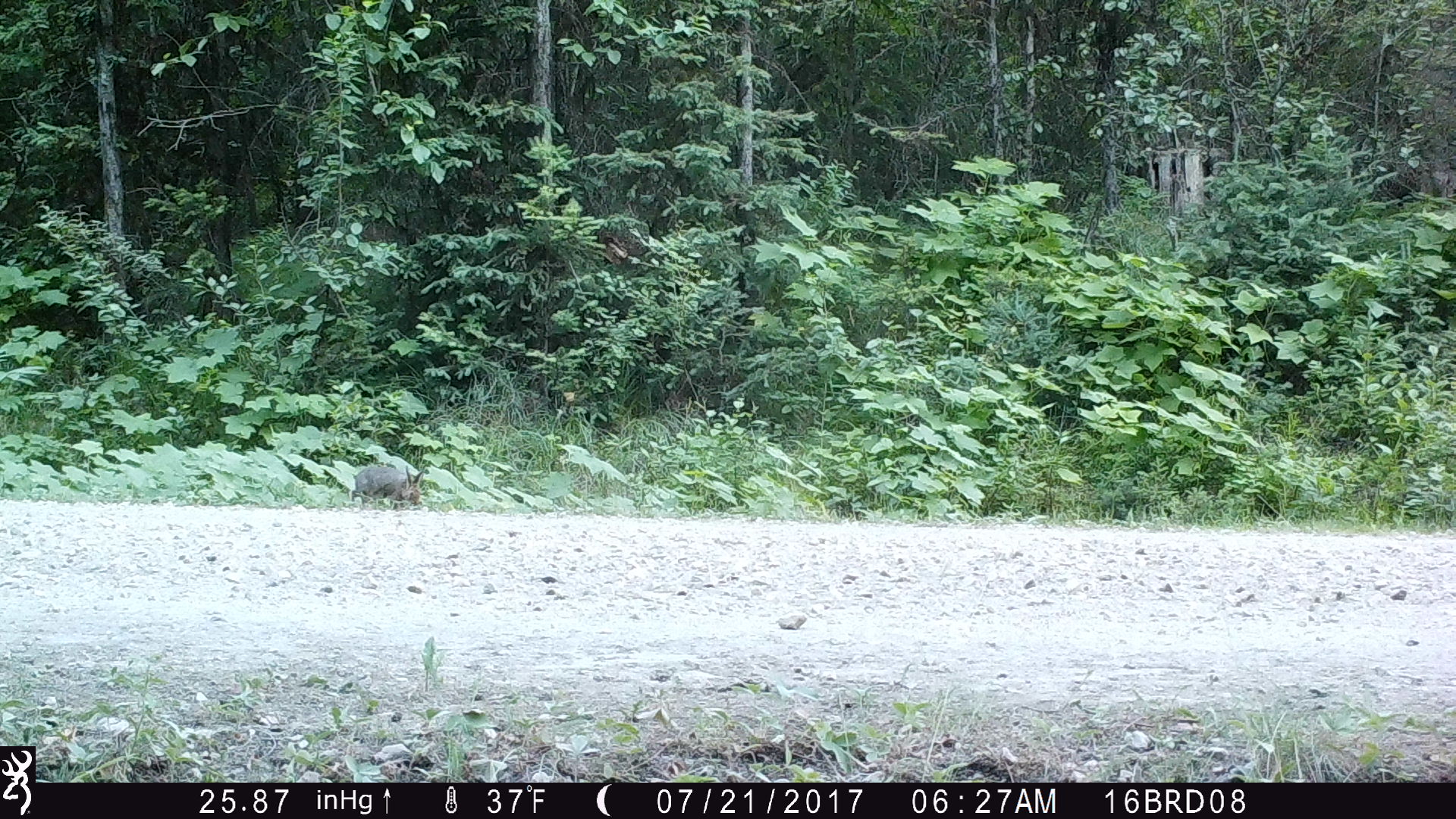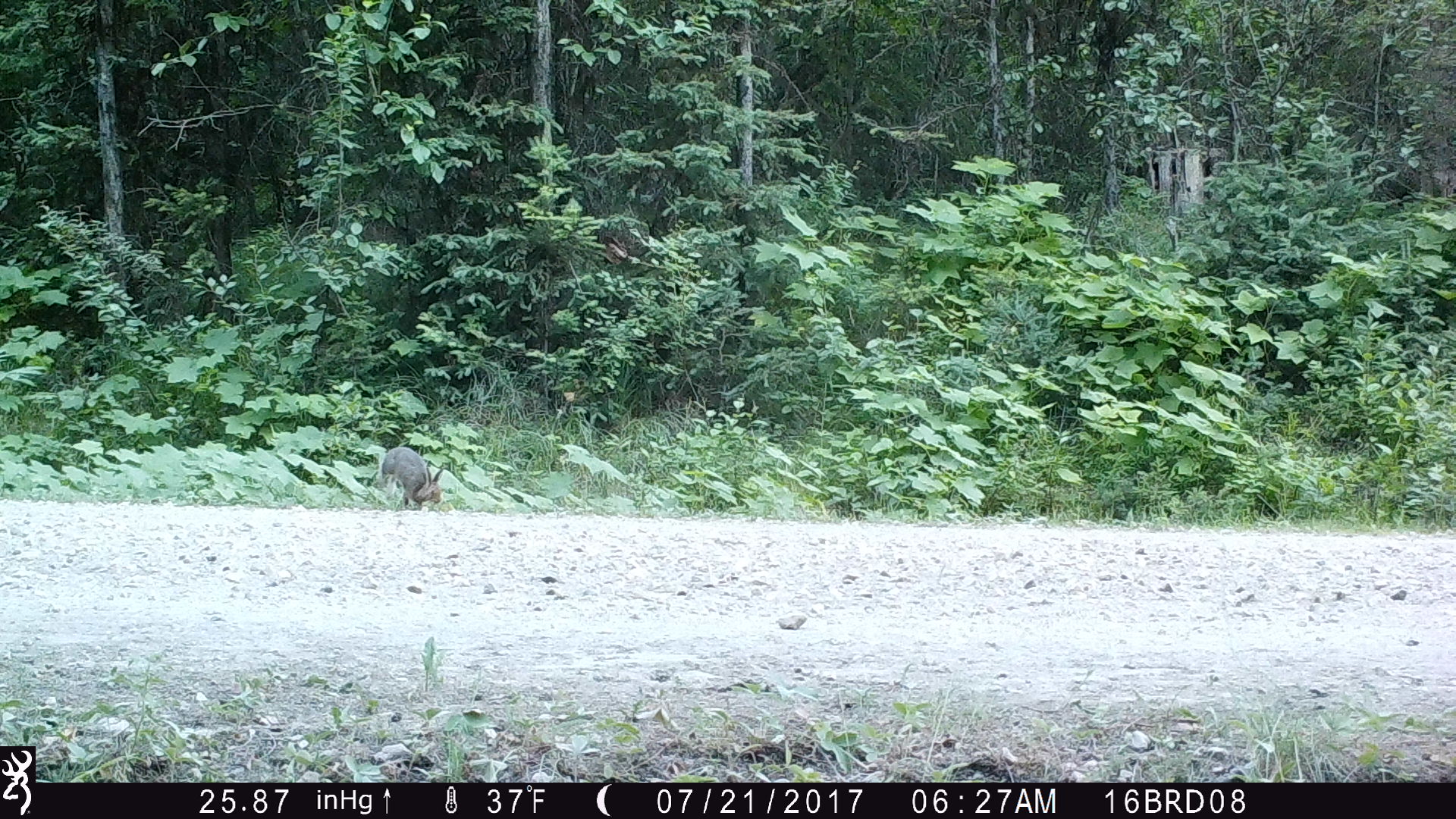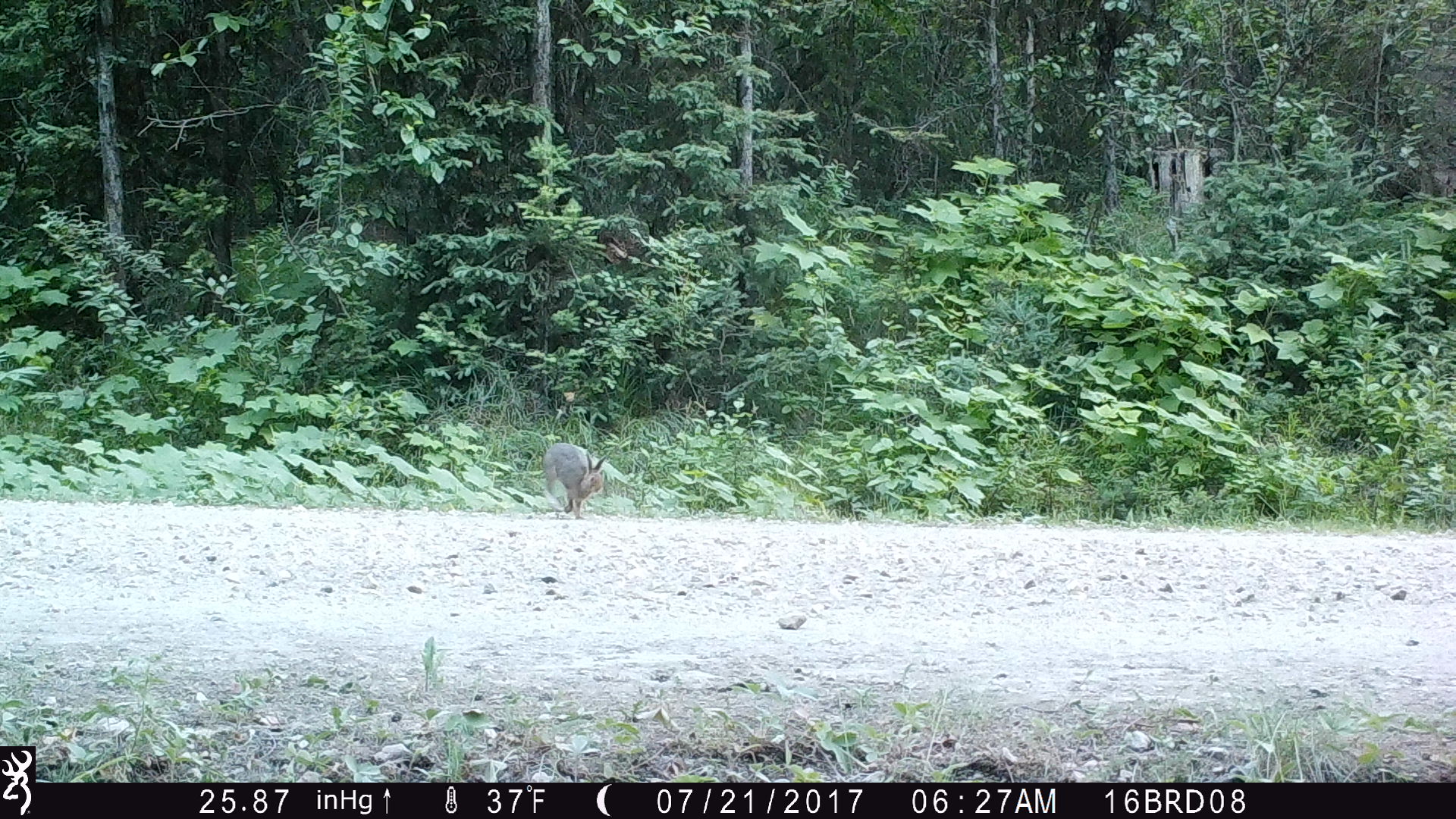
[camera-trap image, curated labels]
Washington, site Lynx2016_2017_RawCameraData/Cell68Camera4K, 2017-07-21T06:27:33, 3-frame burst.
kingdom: Animalia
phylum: Chordata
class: Mammalia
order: Lagomorpha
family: Leporidae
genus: Lepus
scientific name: Lepus americanus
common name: snowshoe hare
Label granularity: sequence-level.